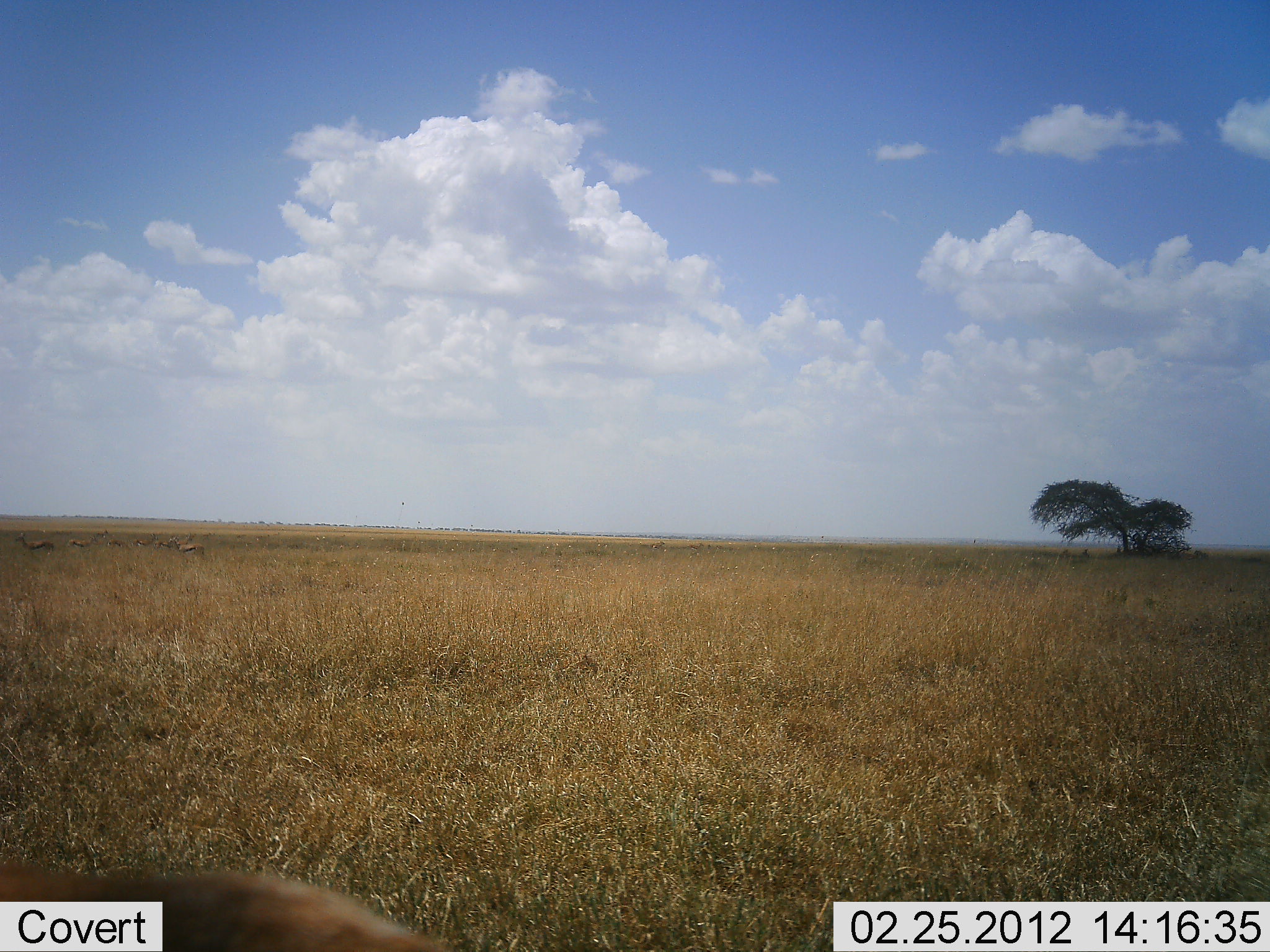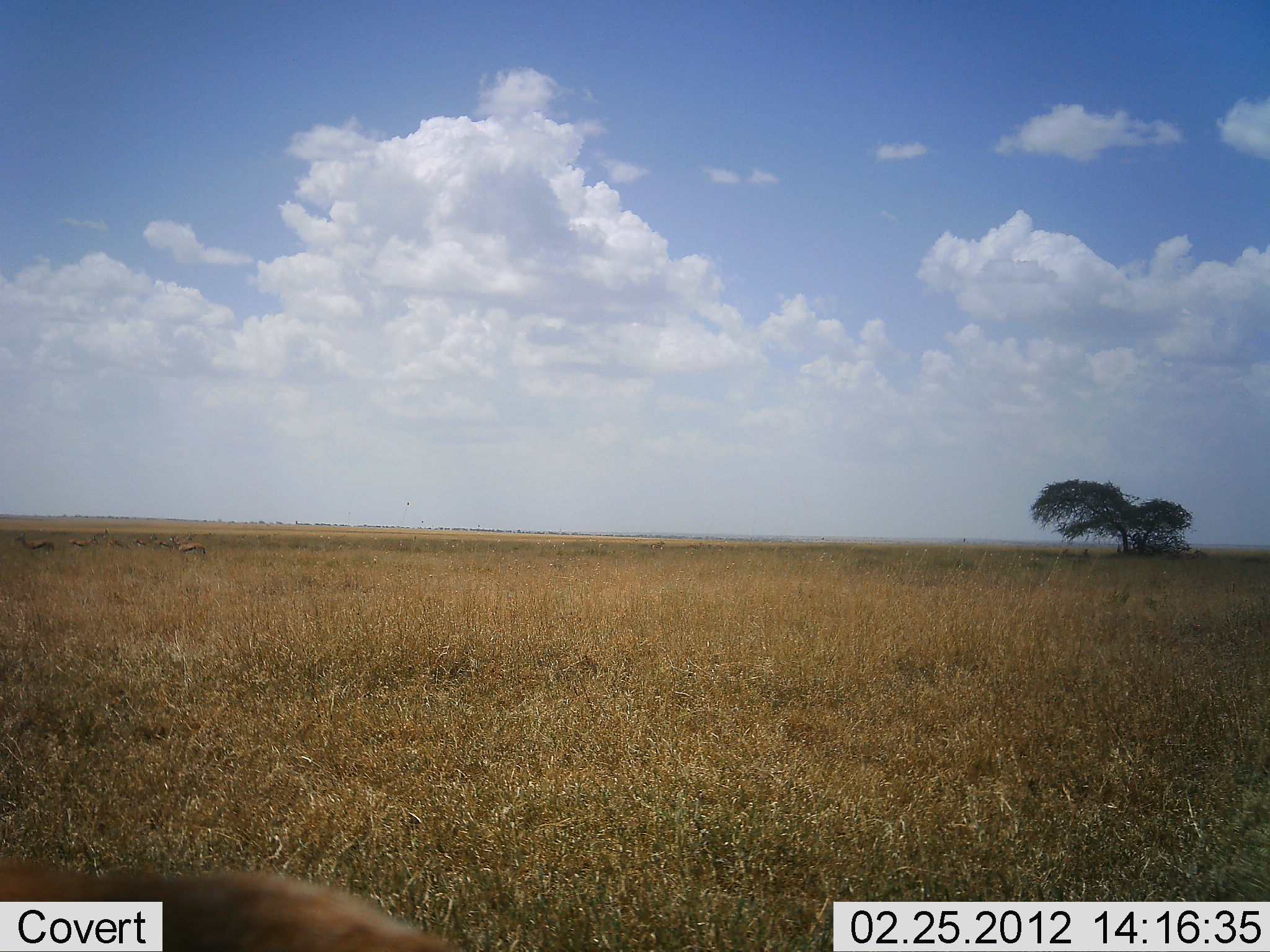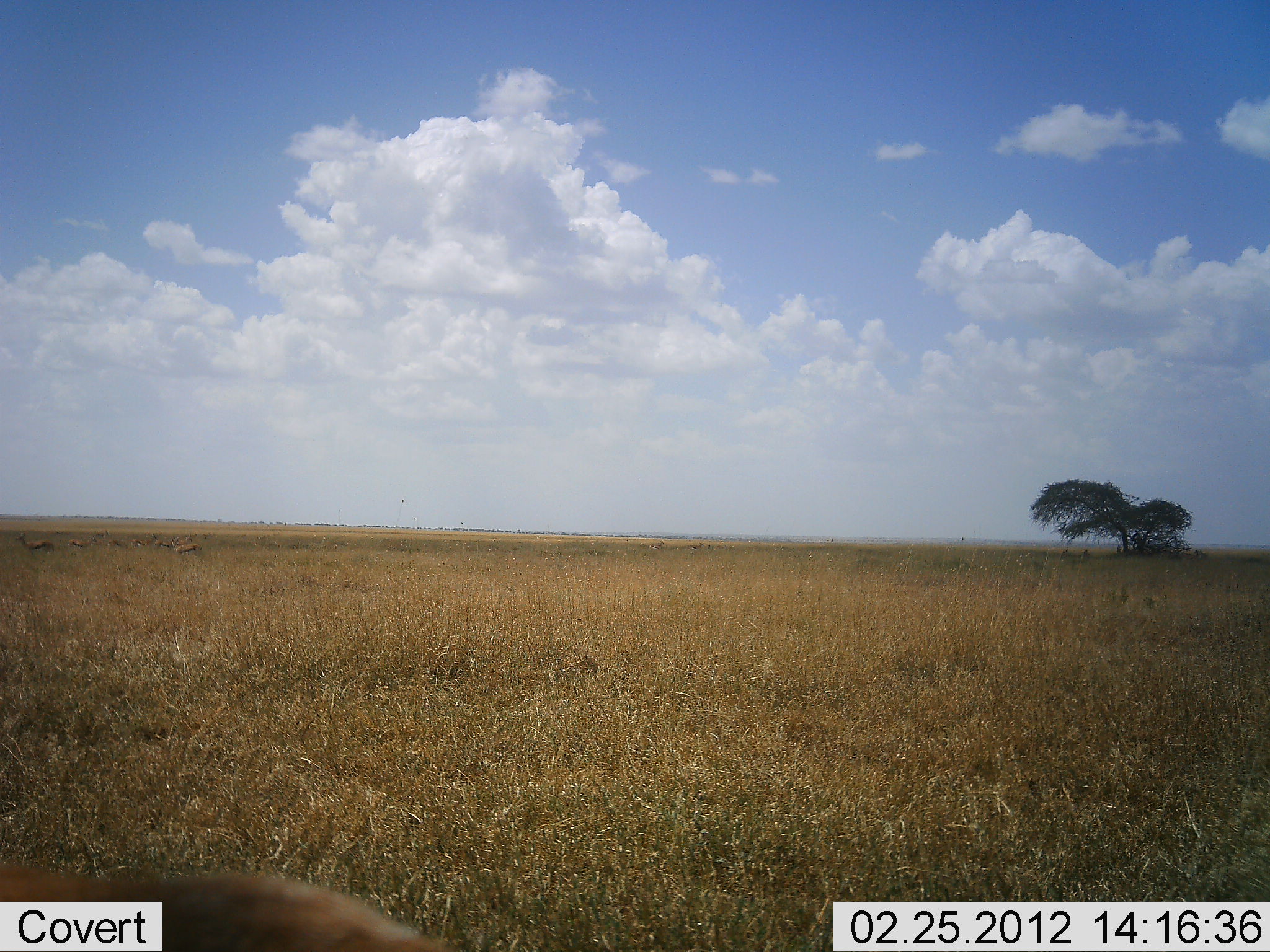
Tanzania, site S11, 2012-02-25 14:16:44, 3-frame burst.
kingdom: Animalia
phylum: Chordata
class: Mammalia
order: Artiodactyla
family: Bovidae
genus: Eudorcas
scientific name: Eudorcas thomsonii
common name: thomson's gazelle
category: gazellethomsons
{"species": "gazellethomsons (thomson's gazelle) (Eudorcas thomsonii)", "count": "7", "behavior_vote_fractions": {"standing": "100%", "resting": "0%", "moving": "0%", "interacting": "0%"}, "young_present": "0%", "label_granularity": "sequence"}